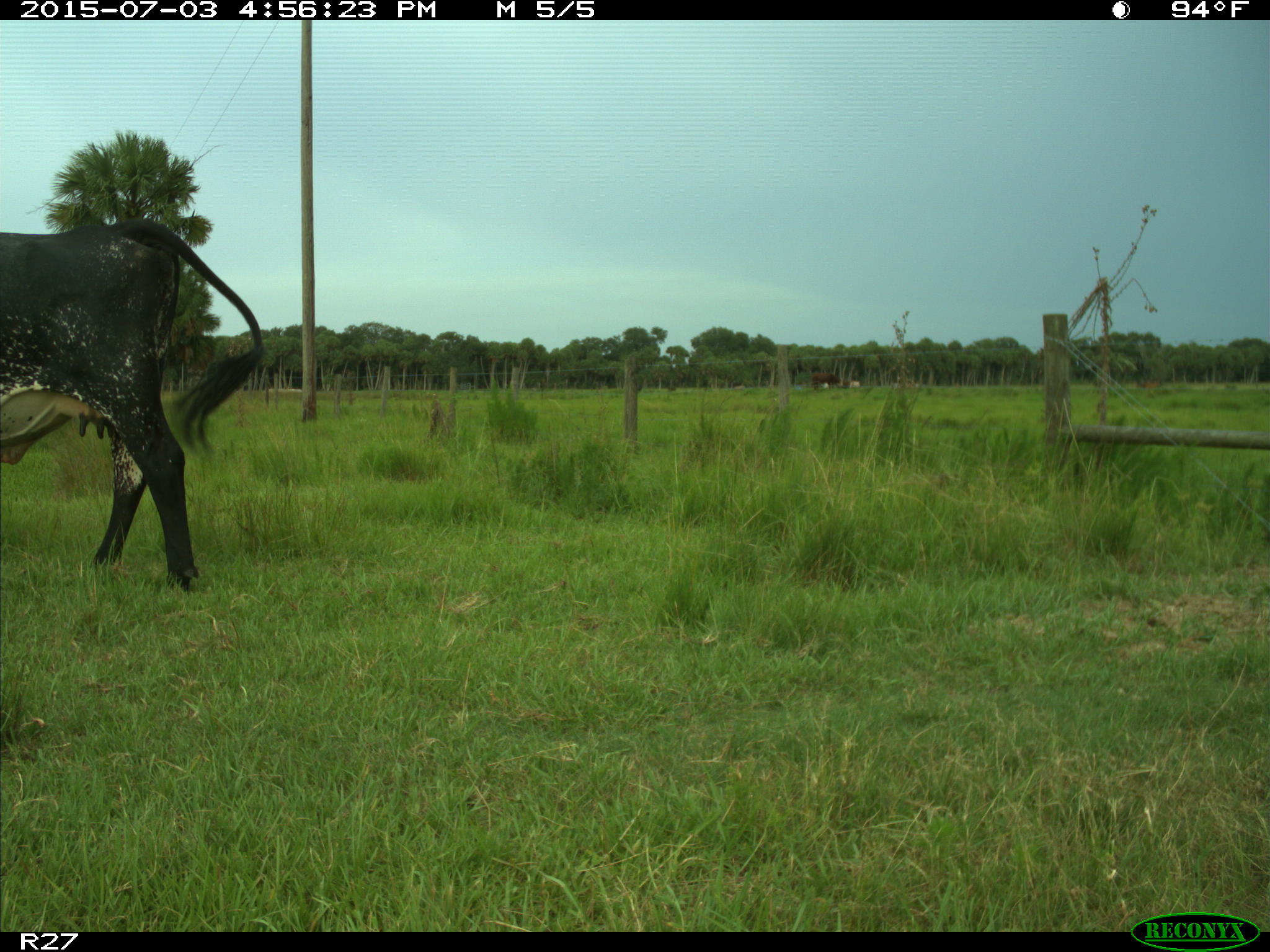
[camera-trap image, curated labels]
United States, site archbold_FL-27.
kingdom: Animalia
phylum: Chordata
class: Mammalia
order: Artiodactyla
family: Bovidae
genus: Bos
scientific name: Bos taurus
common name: domestic cow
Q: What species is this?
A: Bos taurus (domestic cow).